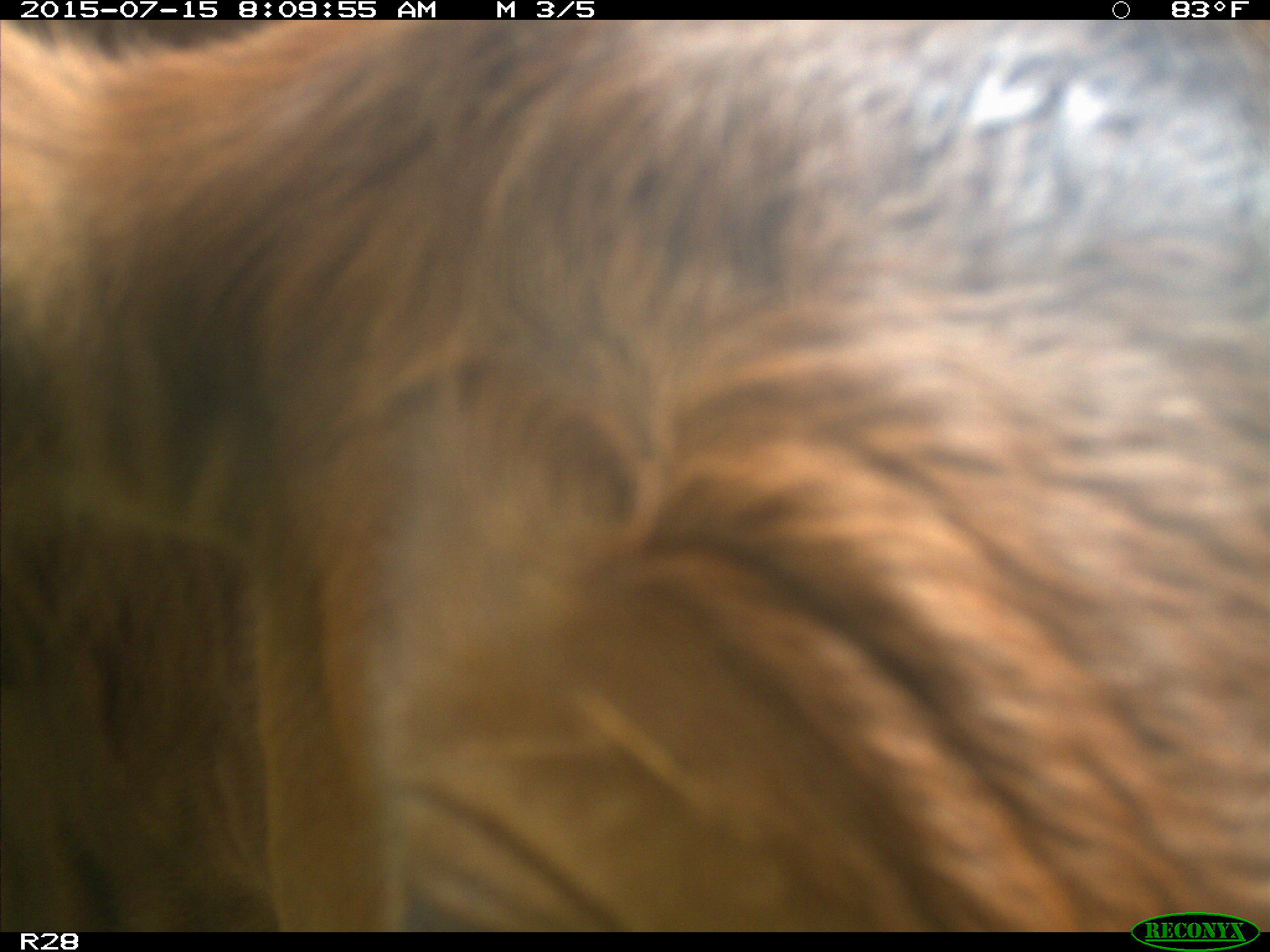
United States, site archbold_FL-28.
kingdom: Animalia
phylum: Chordata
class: Mammalia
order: Artiodactyla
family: Bovidae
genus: Bos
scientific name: Bos taurus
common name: domestic cow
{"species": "Bos taurus (domestic cow)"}